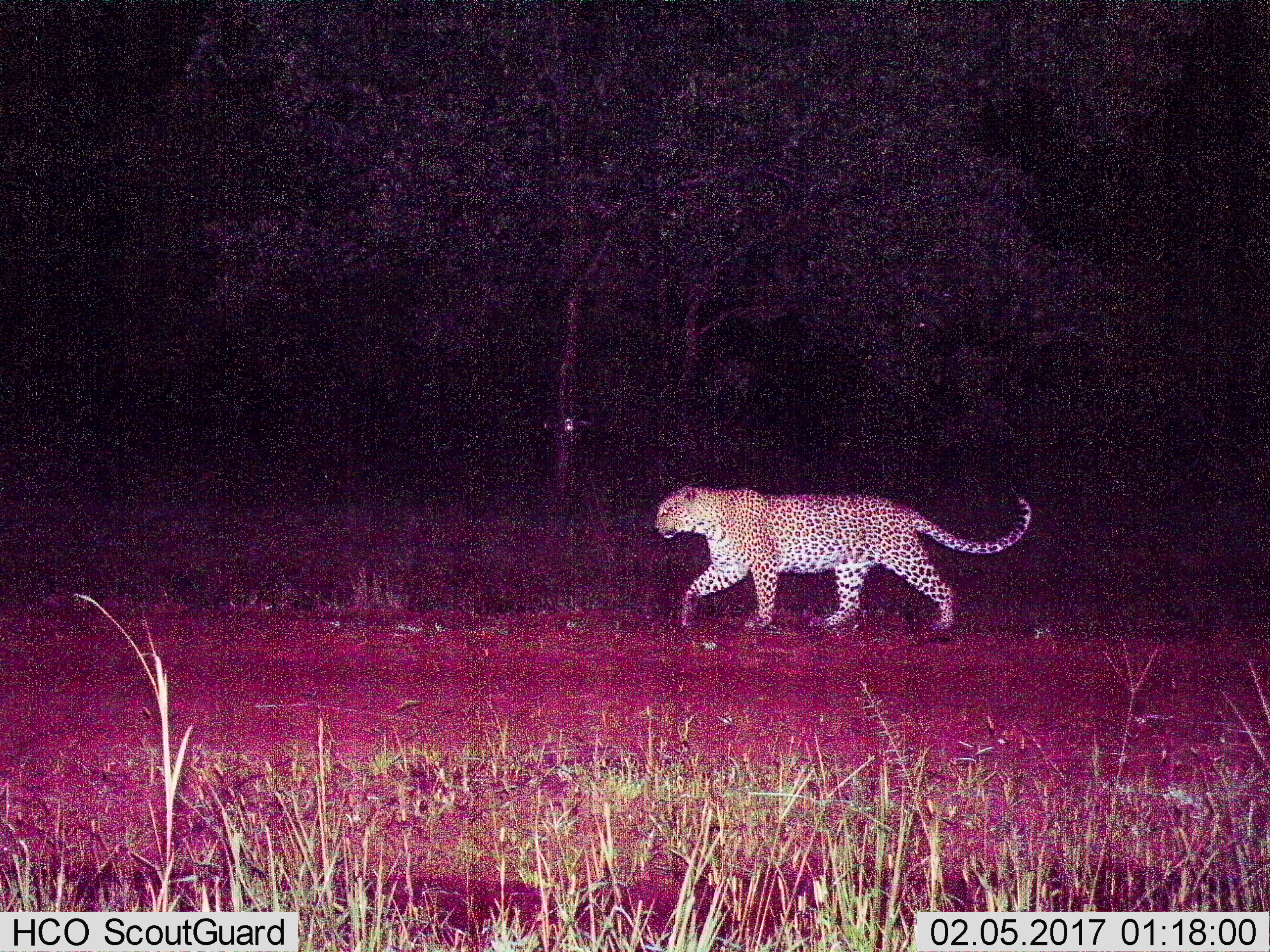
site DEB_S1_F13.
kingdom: Animalia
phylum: Chordata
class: Mammalia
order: Carnivora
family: Felidae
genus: Panthera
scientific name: Panthera pardus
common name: leopard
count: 1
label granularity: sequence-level